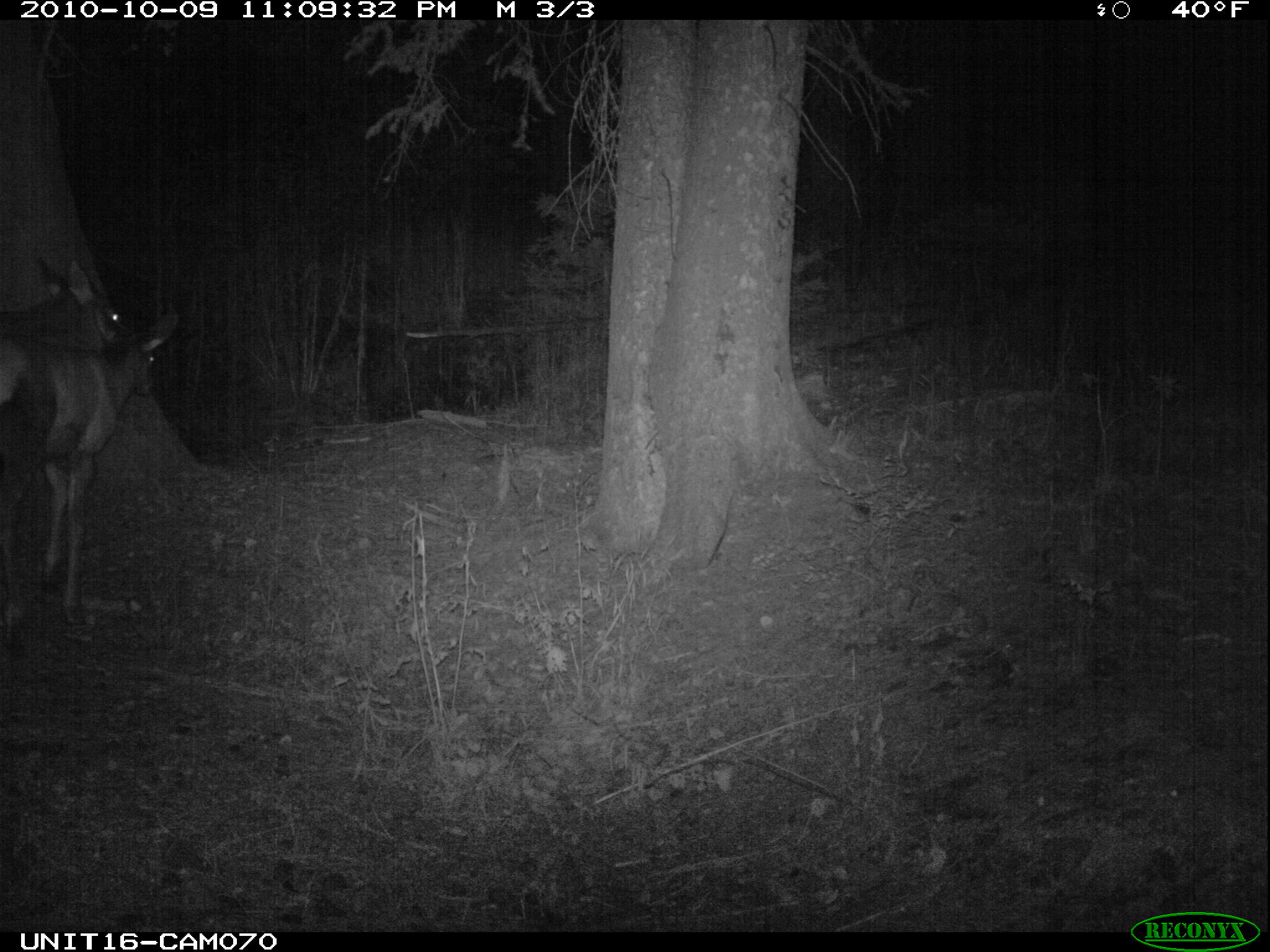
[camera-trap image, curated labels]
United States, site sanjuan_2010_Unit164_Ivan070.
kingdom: Animalia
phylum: Chordata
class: Mammalia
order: Artiodactyla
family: Cervidae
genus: Cervus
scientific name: Cervus elaphus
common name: red deer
Cervus elaphus (red deer).